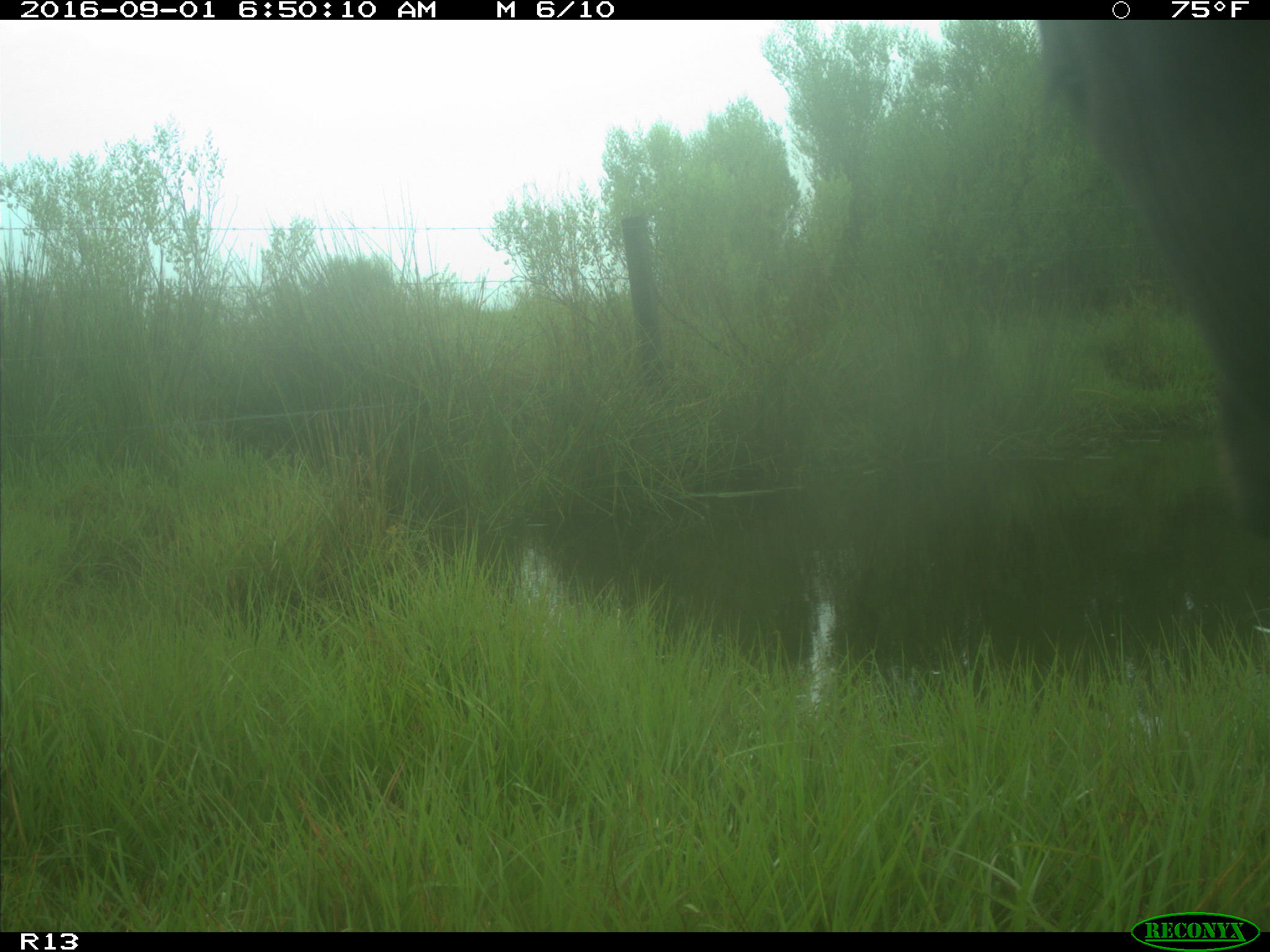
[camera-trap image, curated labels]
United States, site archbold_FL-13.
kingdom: Animalia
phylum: Chordata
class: Mammalia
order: Artiodactyla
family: Bovidae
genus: Bos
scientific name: Bos taurus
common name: domestic cow